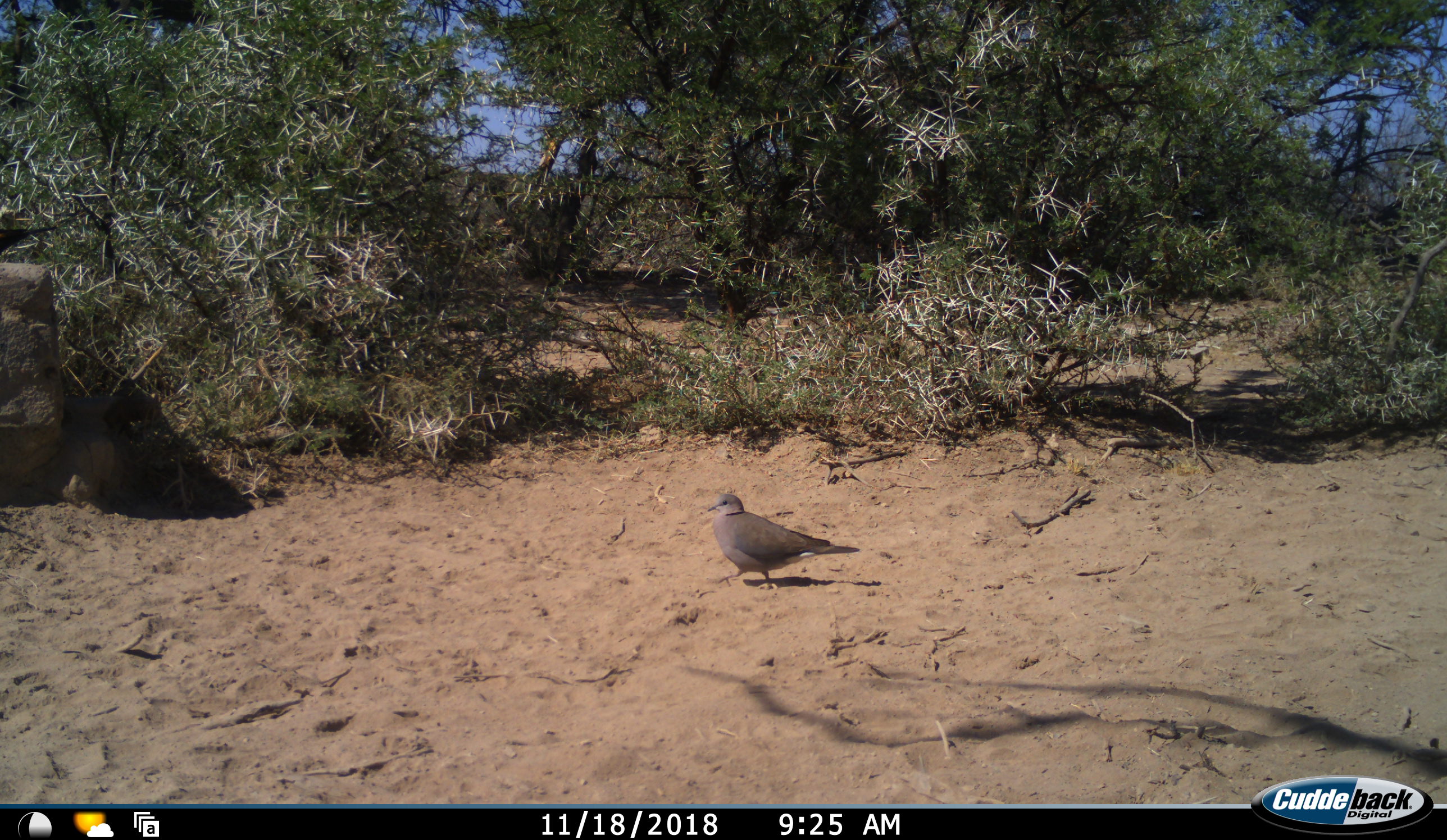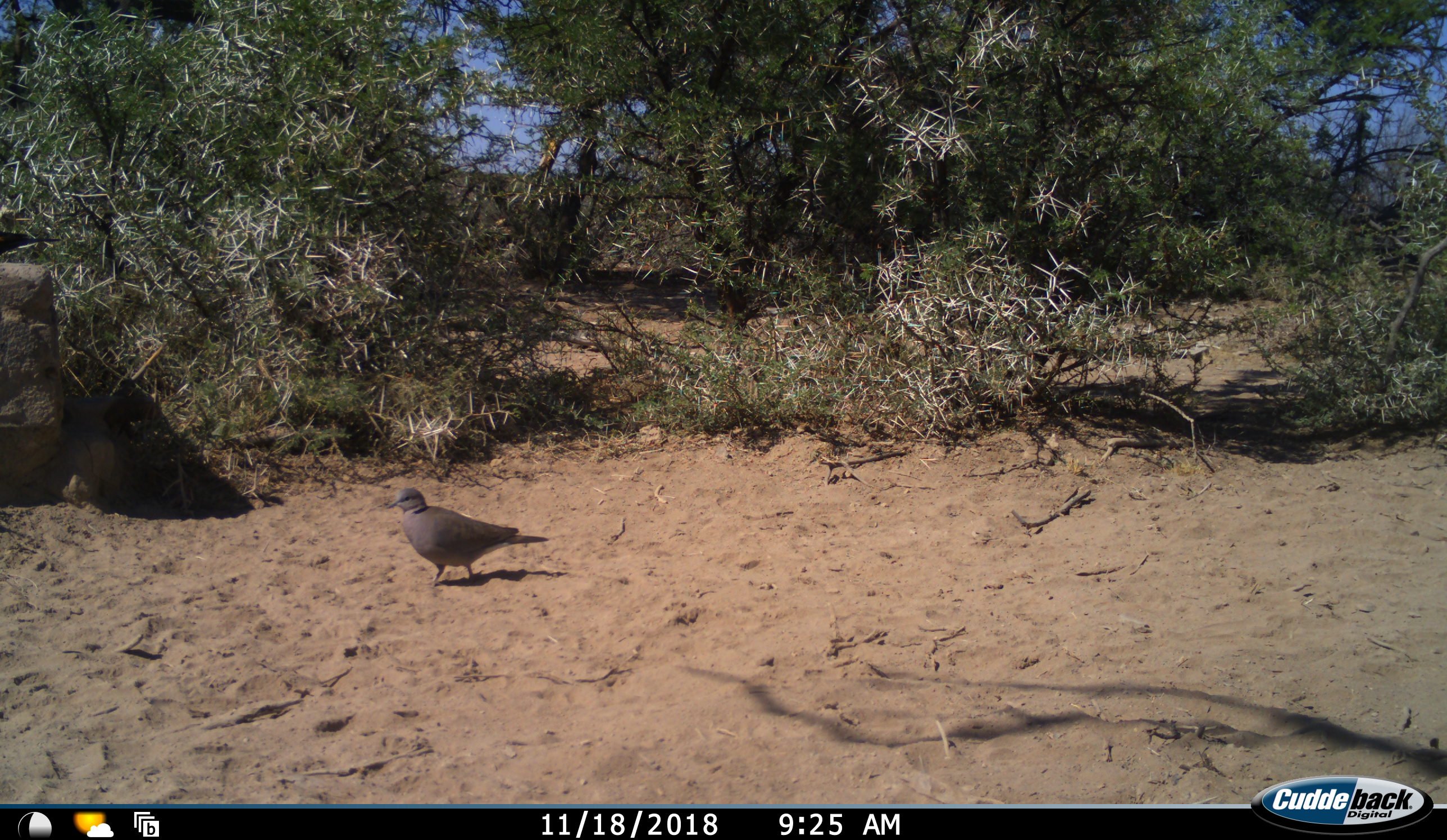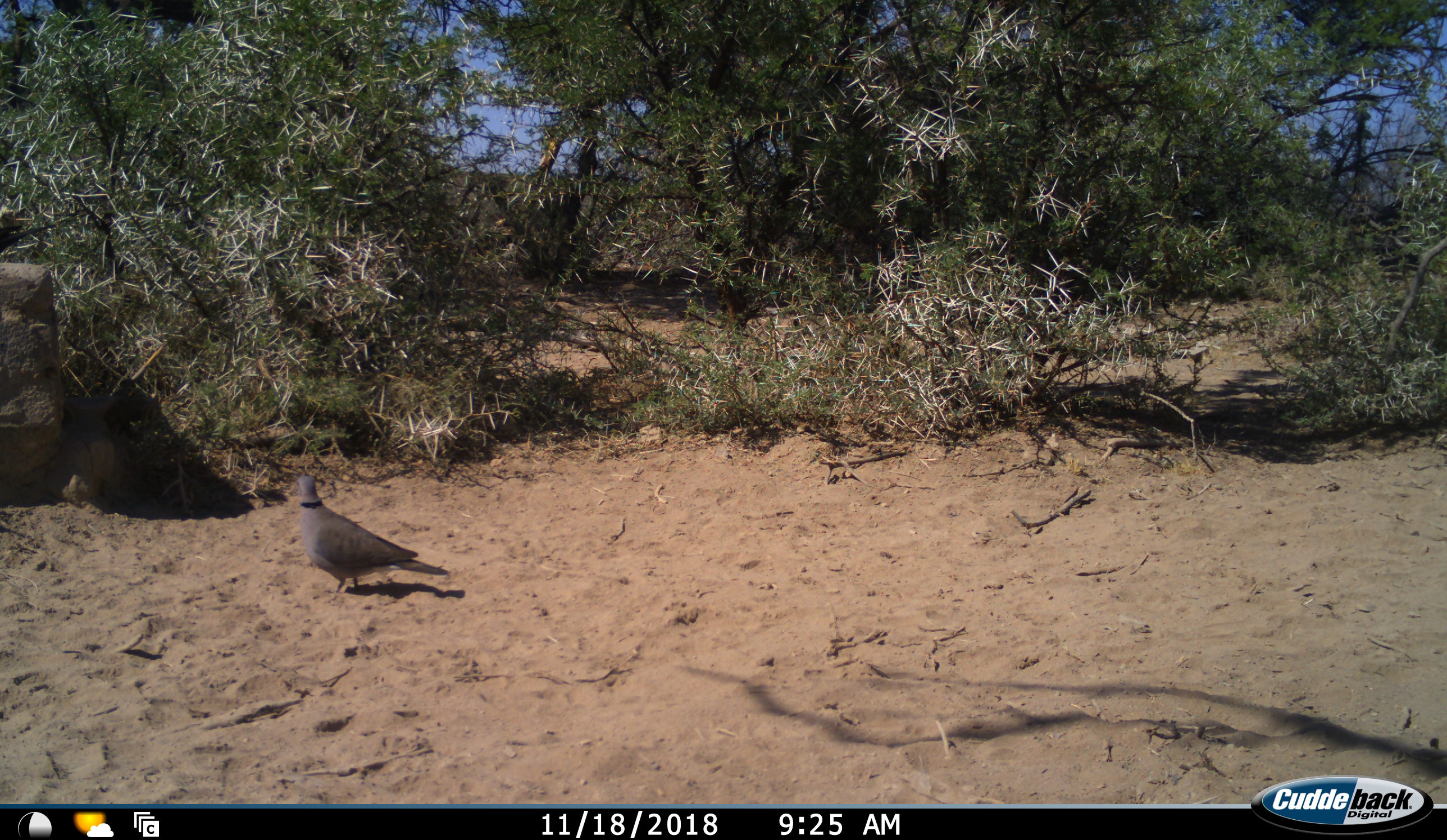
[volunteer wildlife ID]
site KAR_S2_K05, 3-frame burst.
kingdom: Animalia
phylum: Chordata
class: Aves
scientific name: Aves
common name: bird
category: birdother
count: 1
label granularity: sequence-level